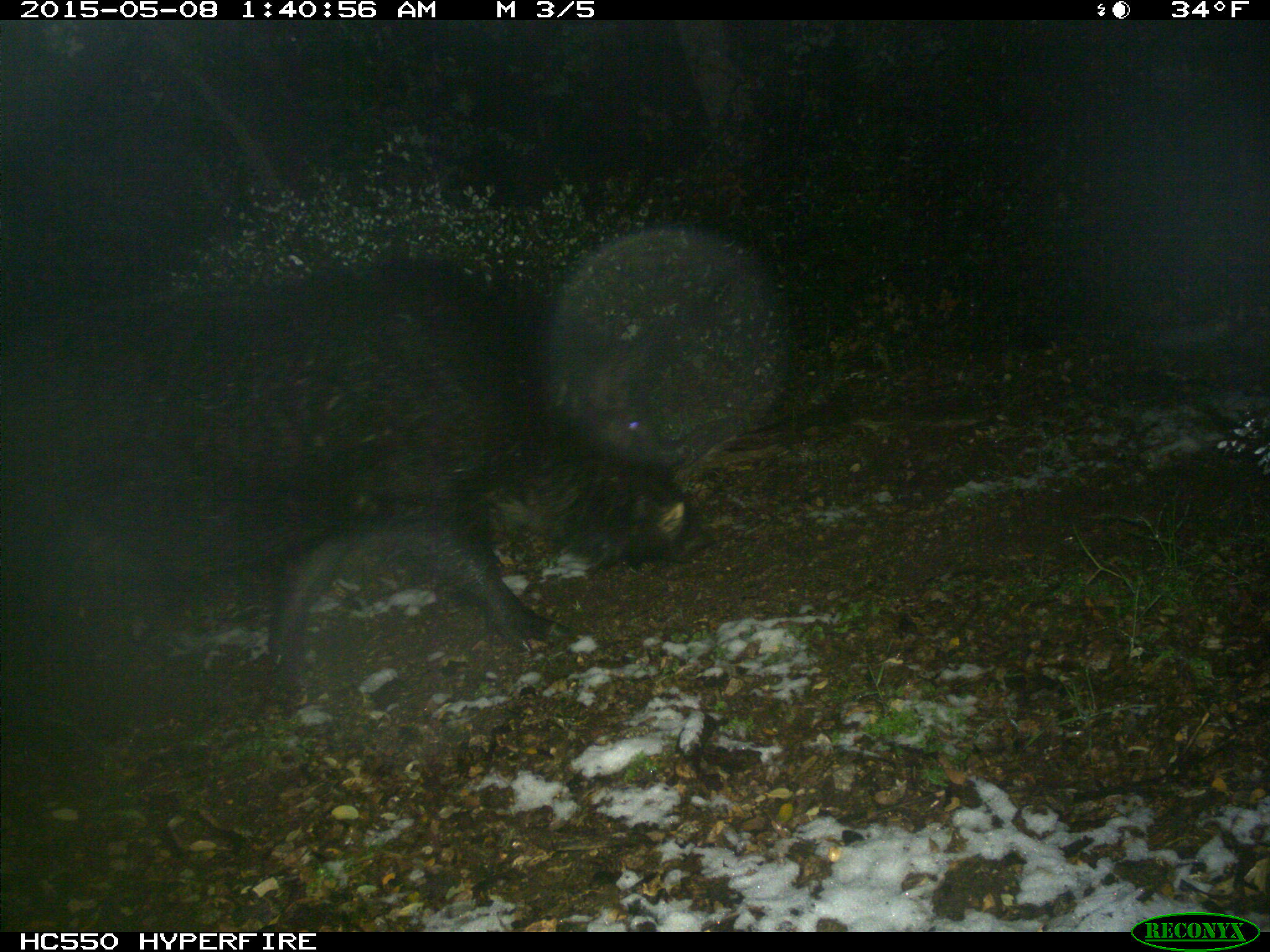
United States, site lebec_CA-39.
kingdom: Animalia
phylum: Chordata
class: Mammalia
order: Artiodactyla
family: Suidae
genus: Sus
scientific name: Sus scrofa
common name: wild boar